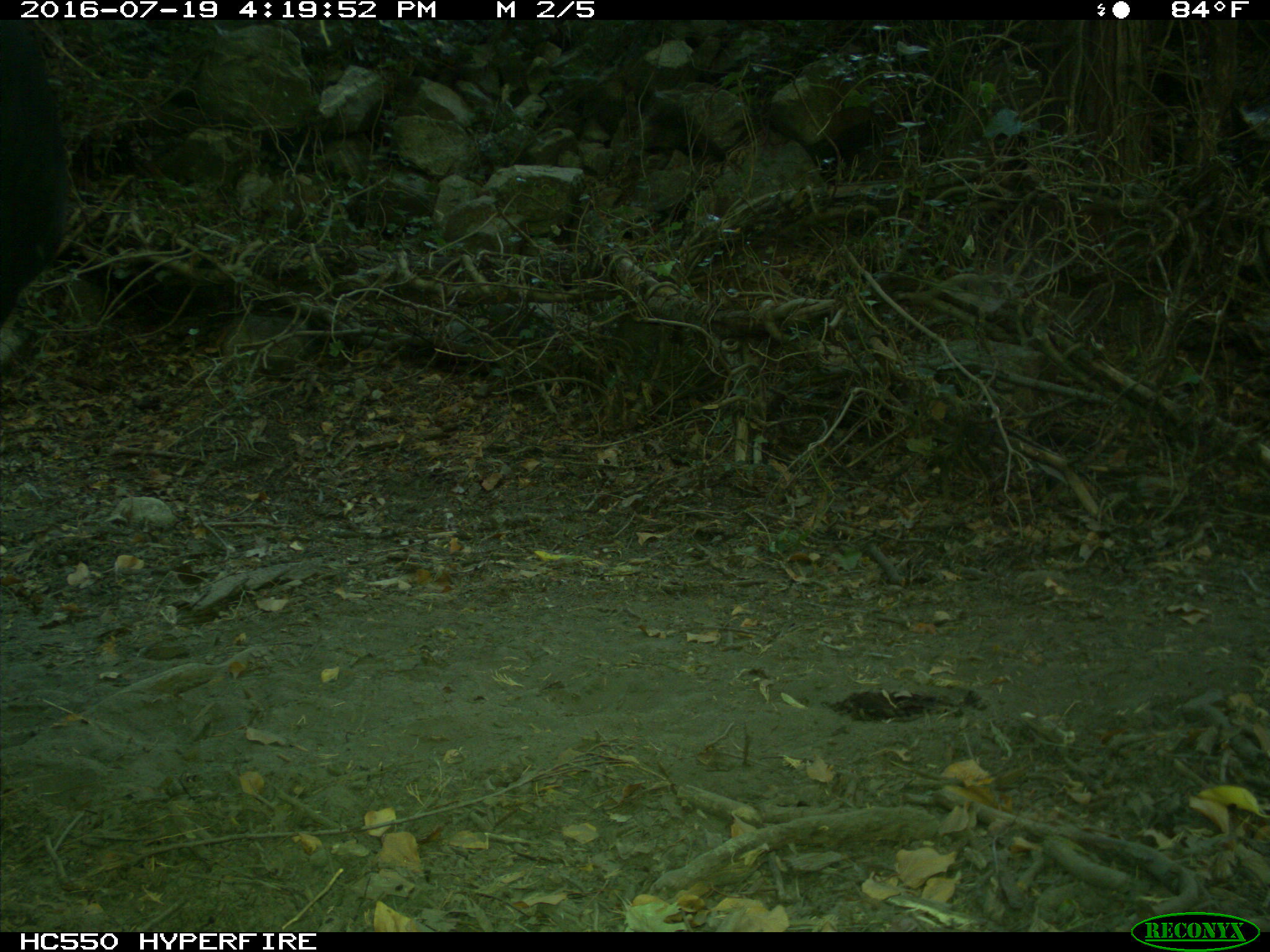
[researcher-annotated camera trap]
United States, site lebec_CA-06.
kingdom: Animalia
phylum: Chordata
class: Mammalia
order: Artiodactyla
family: Bovidae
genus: Bos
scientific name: Bos taurus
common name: domestic cow